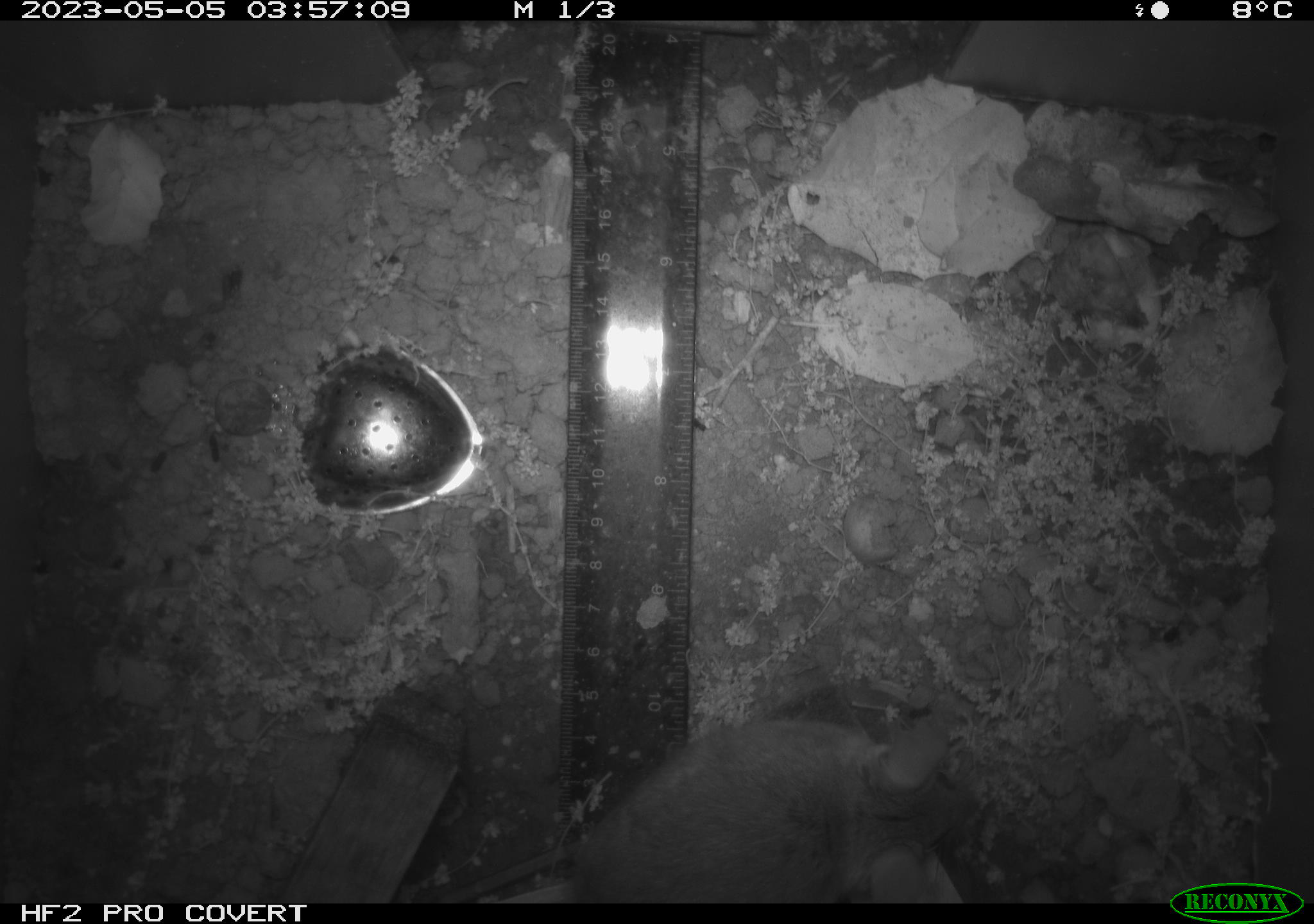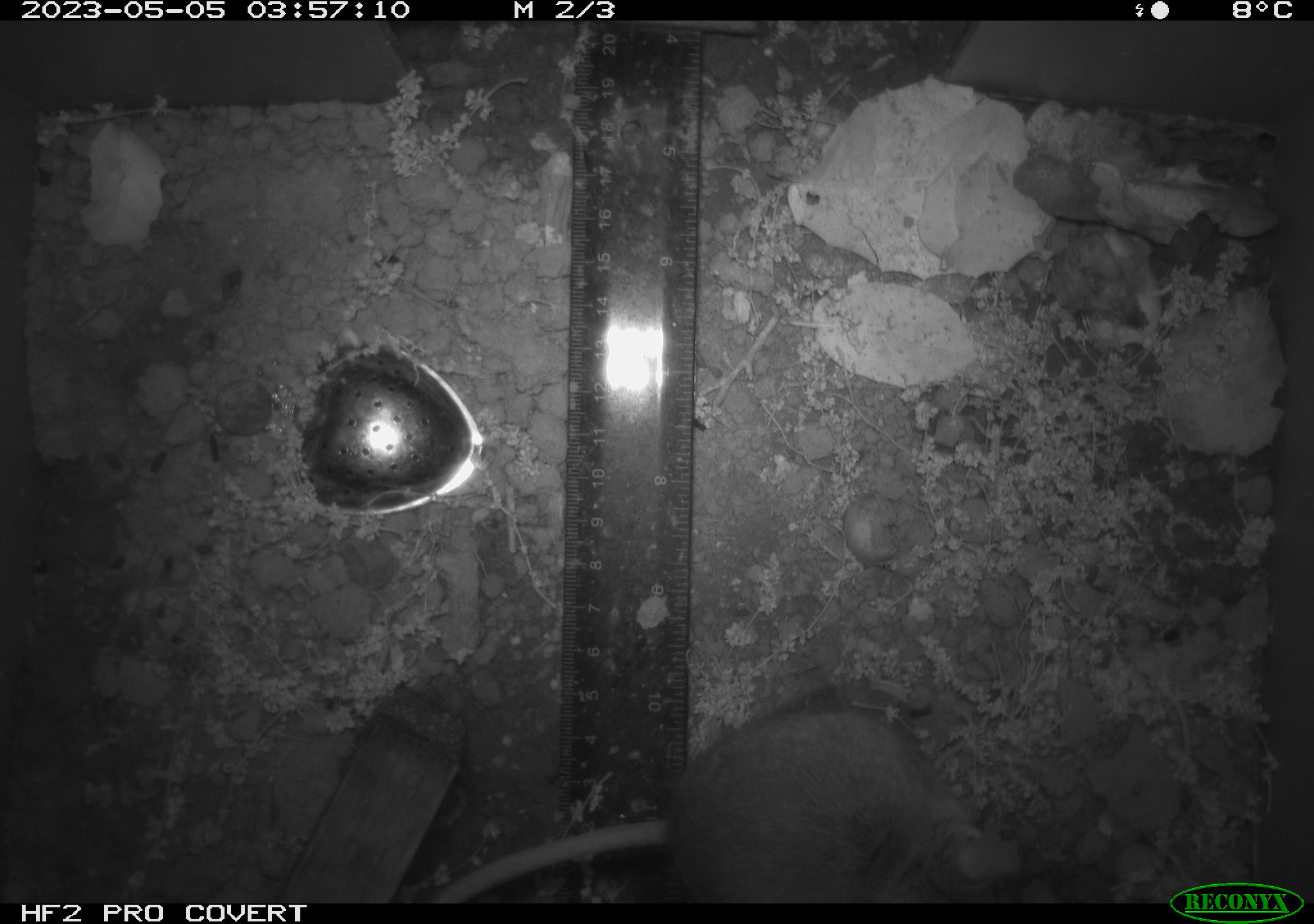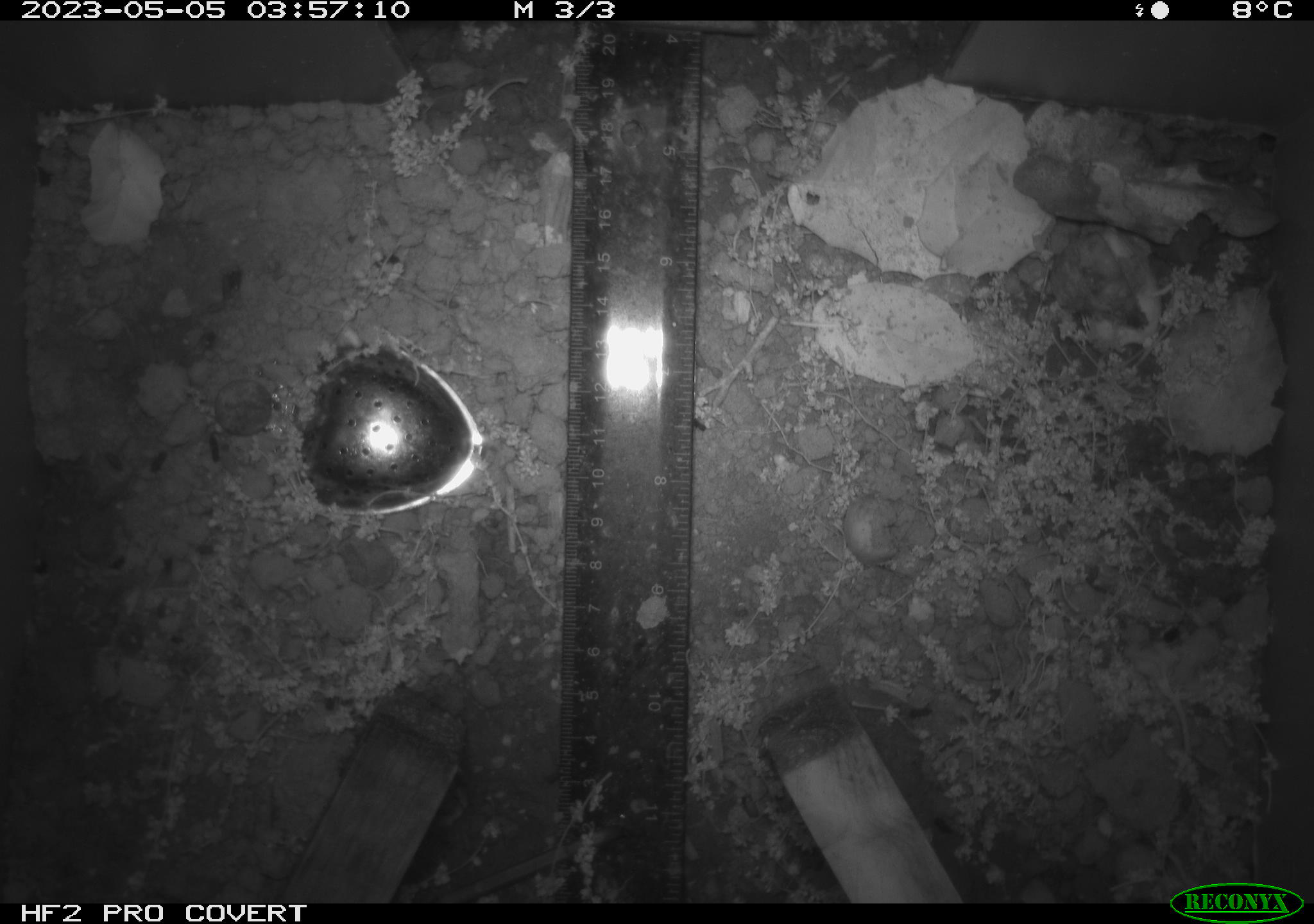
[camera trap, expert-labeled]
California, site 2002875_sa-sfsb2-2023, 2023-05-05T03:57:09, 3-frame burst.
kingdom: Animalia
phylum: Chordata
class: Mammalia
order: Rodentia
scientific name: Rodentia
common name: mouse species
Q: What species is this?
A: Mouse species (Rodentia).